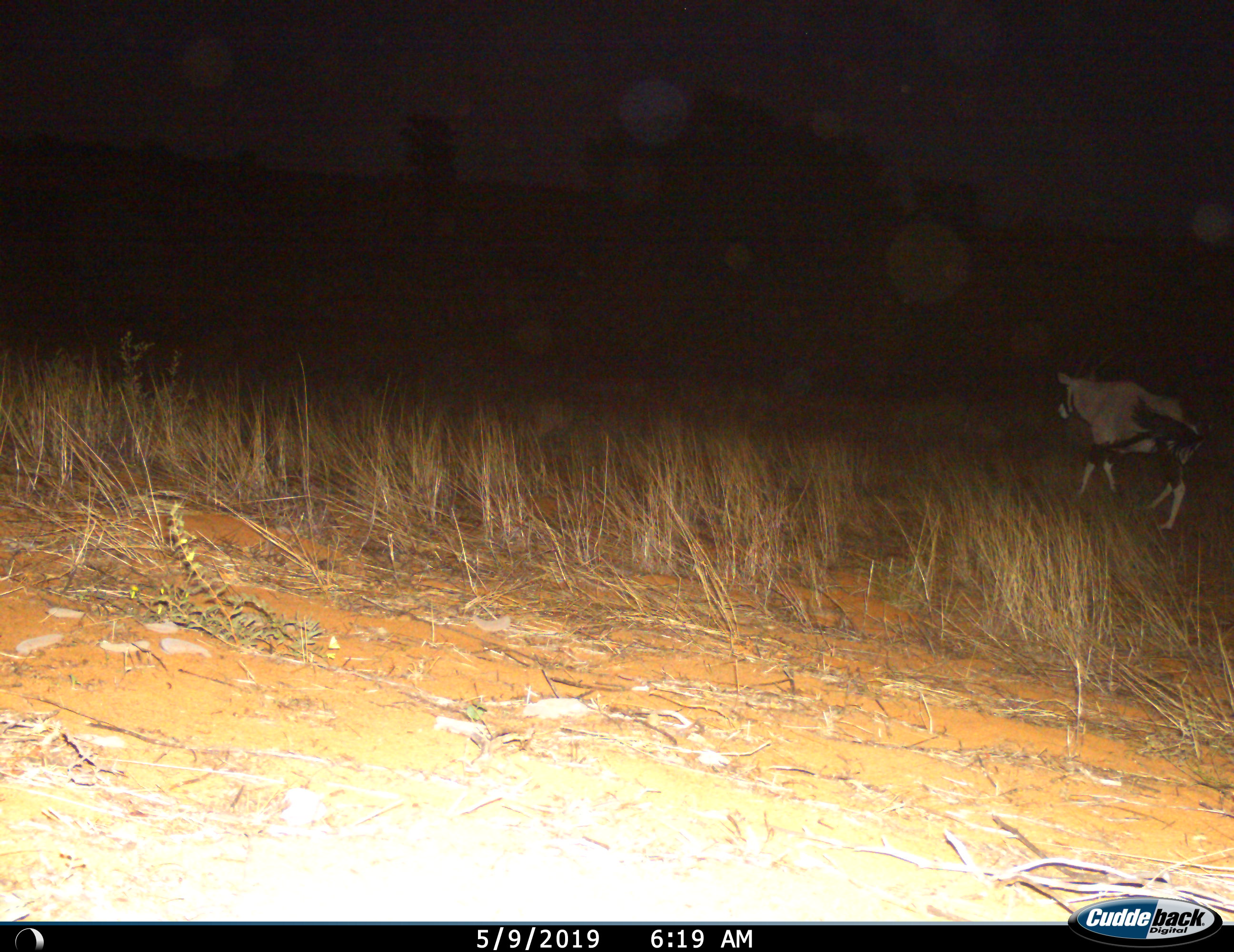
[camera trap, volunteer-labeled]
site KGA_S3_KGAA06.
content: unidentified animal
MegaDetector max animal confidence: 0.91